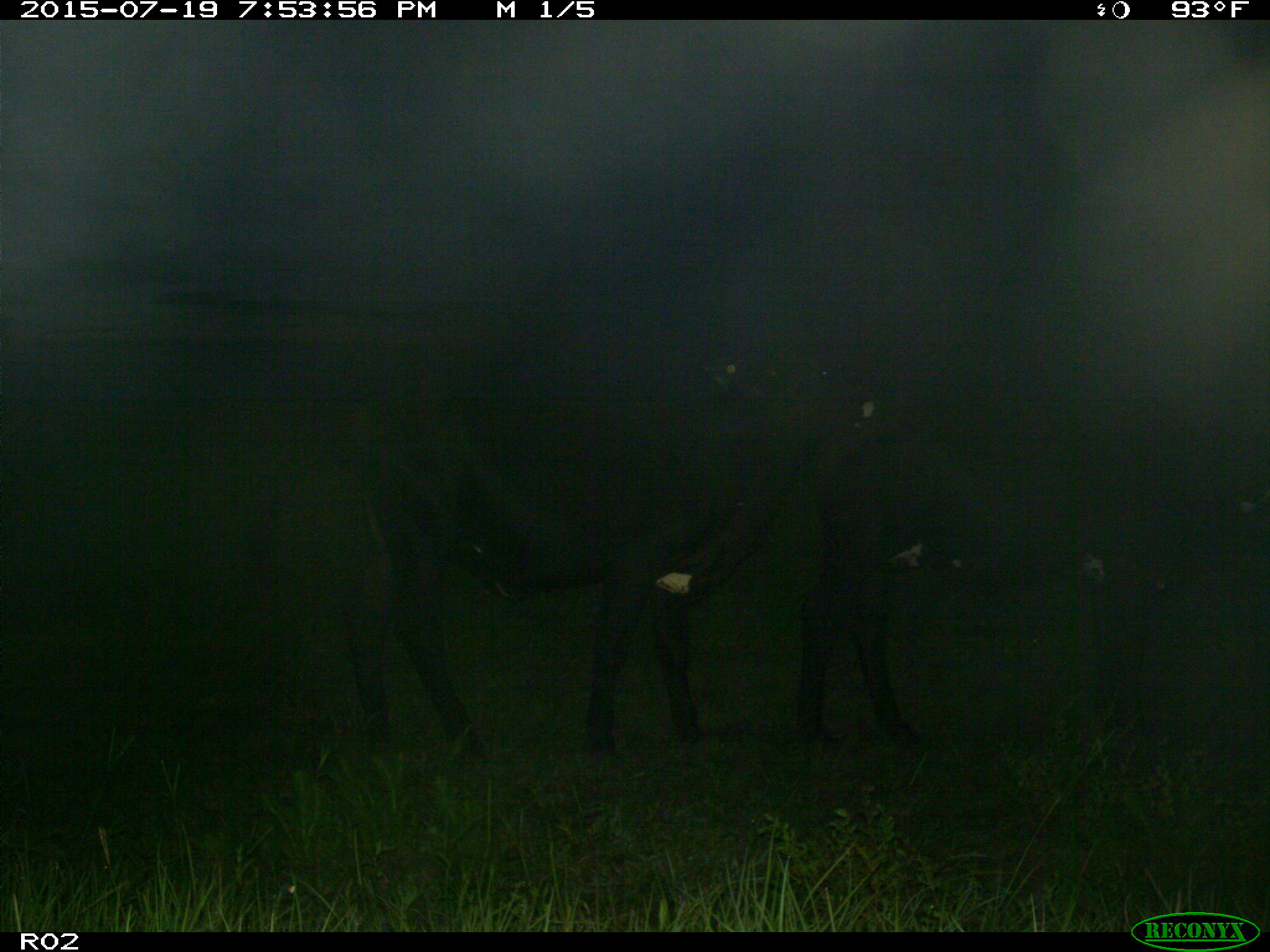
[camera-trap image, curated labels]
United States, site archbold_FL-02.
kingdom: Animalia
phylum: Chordata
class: Mammalia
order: Artiodactyla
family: Bovidae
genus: Bos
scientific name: Bos taurus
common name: domestic cow